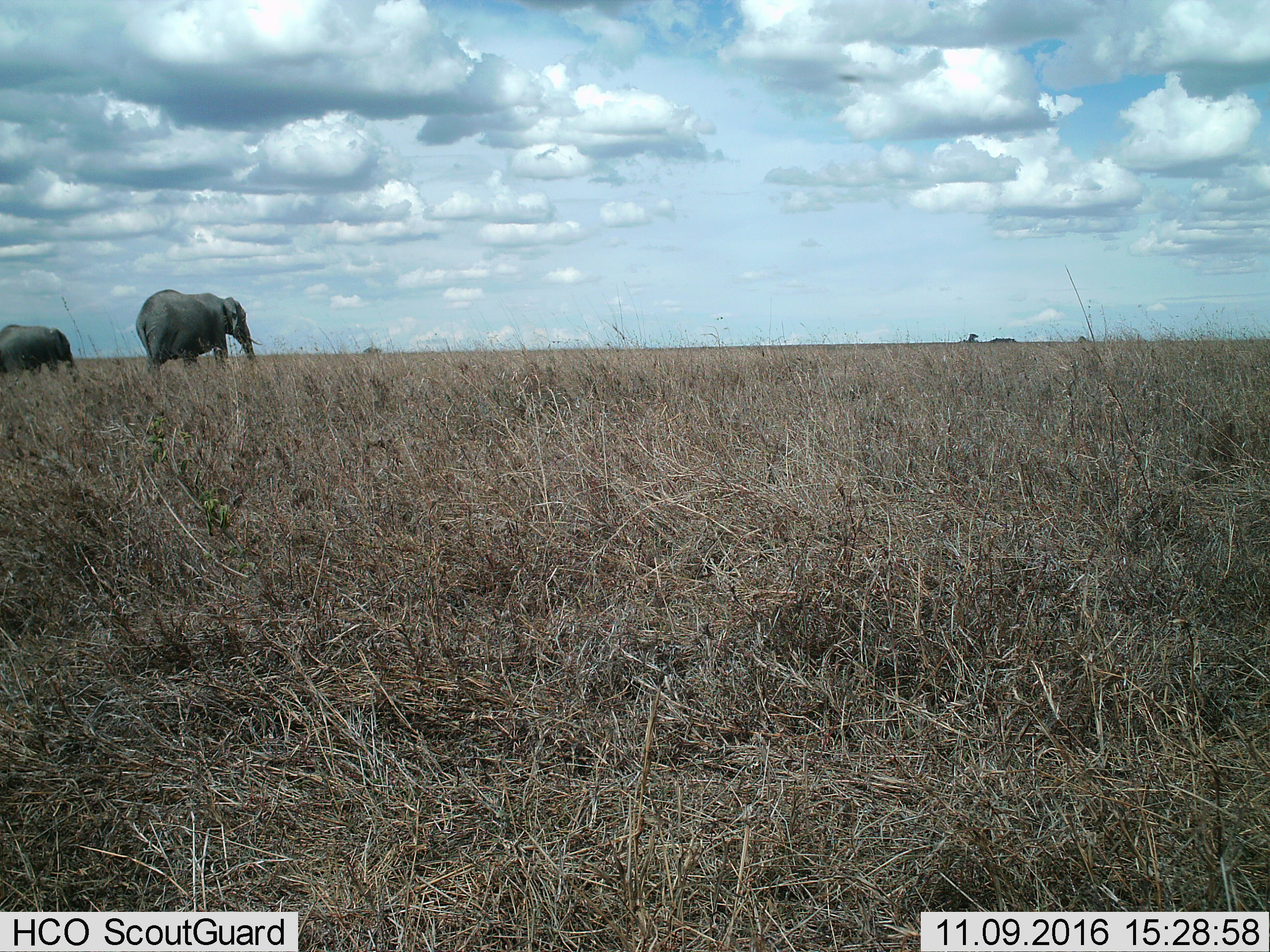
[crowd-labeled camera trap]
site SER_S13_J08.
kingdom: Animalia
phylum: Chordata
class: Mammalia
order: Proboscidea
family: Elephantidae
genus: Loxodonta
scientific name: Loxodonta africana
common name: african bush elephant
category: elephant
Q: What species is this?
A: Elephant (african bush elephant) (Loxodonta africana).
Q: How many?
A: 2.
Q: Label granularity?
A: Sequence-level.